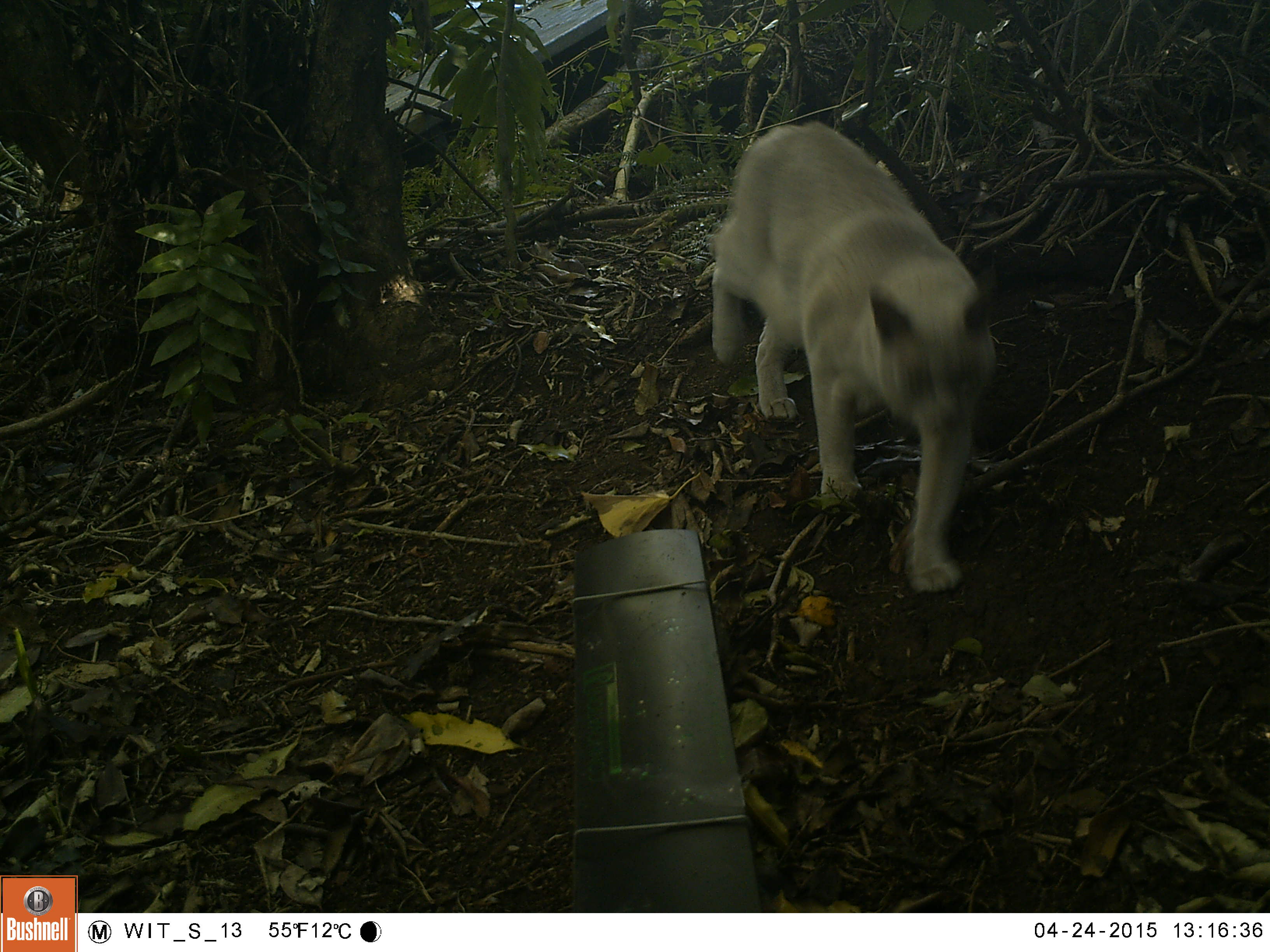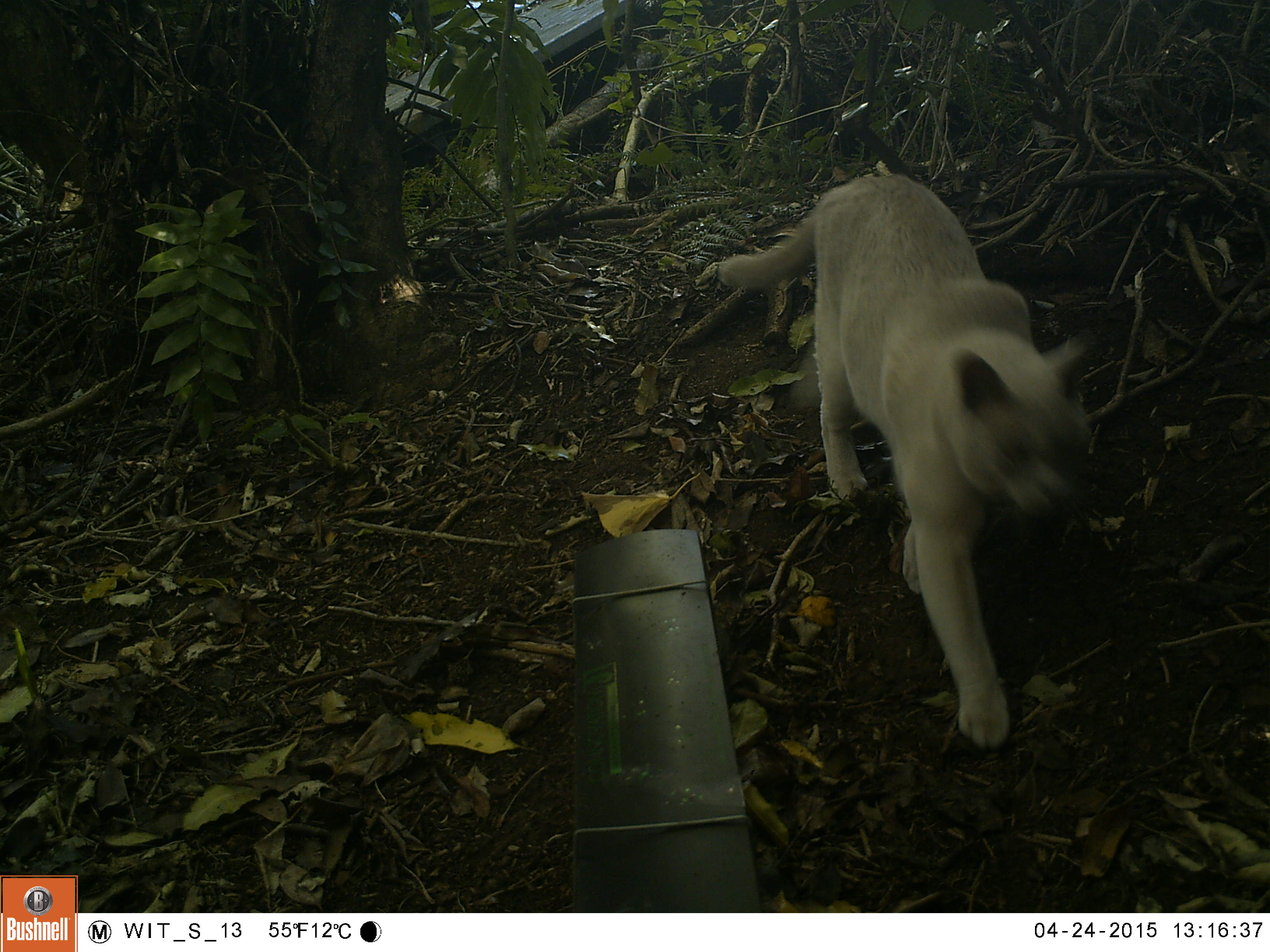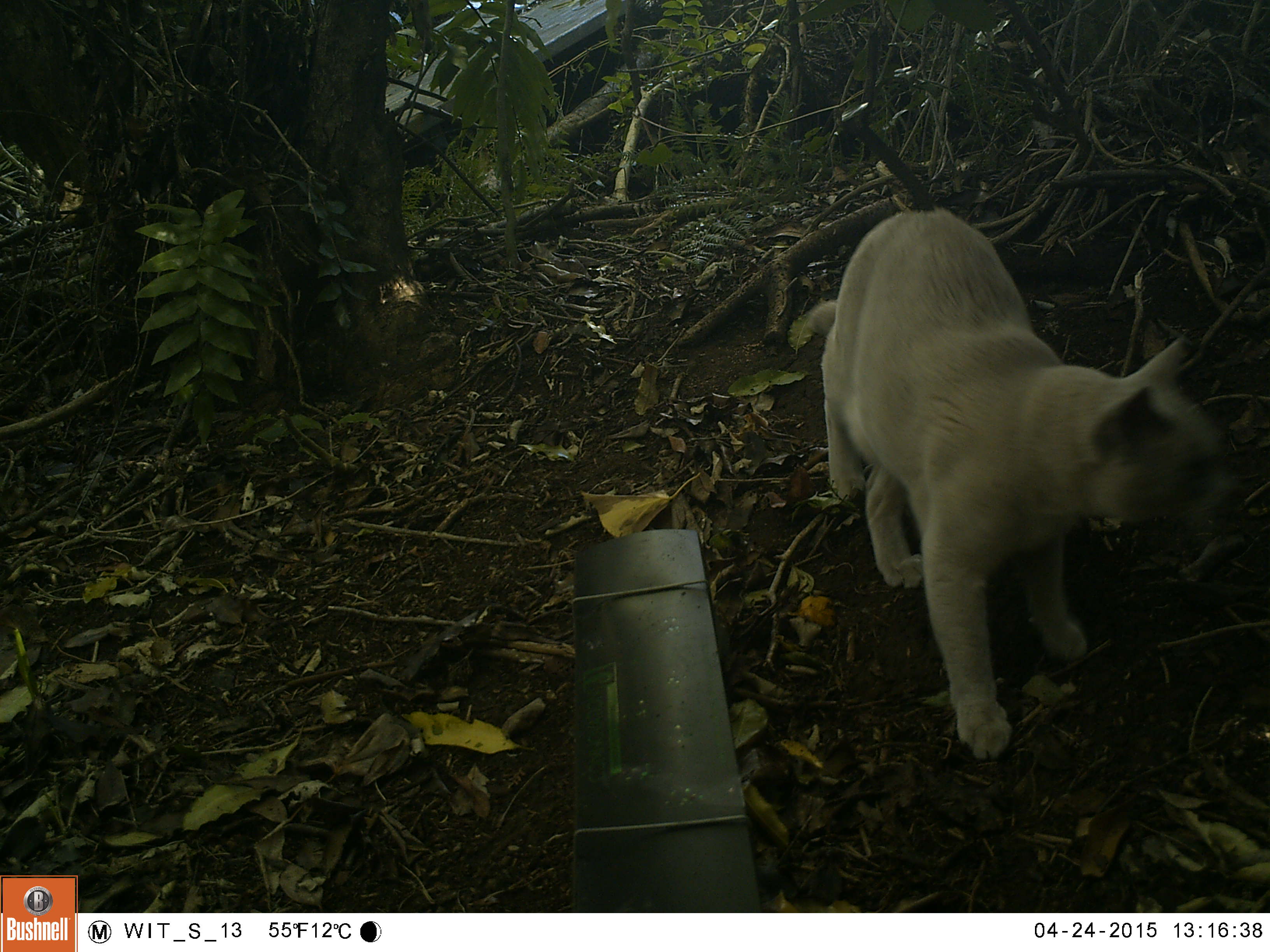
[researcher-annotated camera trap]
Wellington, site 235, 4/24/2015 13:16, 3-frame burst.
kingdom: Animalia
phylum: Chordata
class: Mammalia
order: Carnivora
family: Felidae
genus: Felis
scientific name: Felis catus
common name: cat